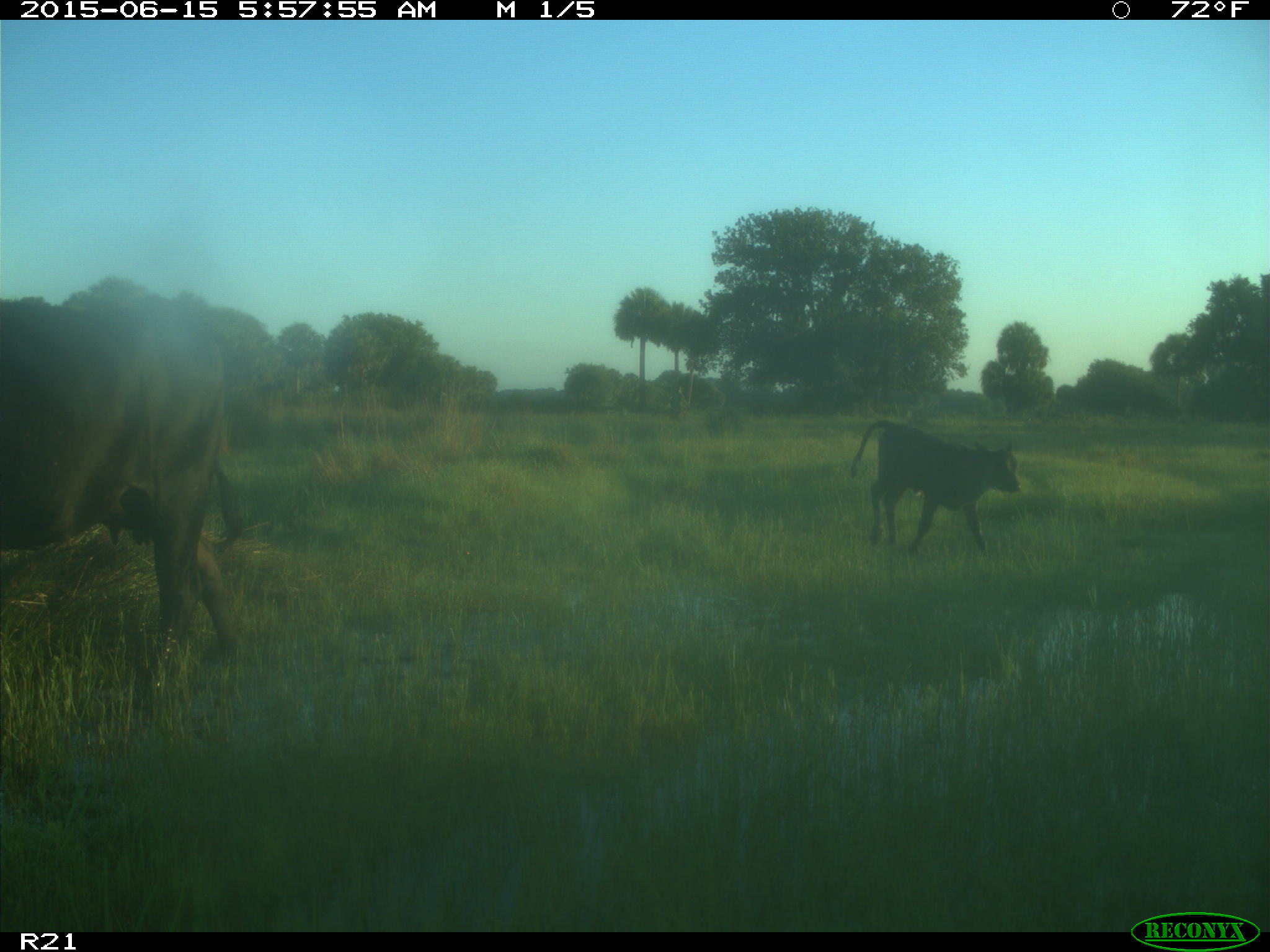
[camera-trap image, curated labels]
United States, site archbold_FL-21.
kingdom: Animalia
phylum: Chordata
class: Mammalia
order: Artiodactyla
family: Bovidae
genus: Bos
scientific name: Bos taurus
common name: domestic cow